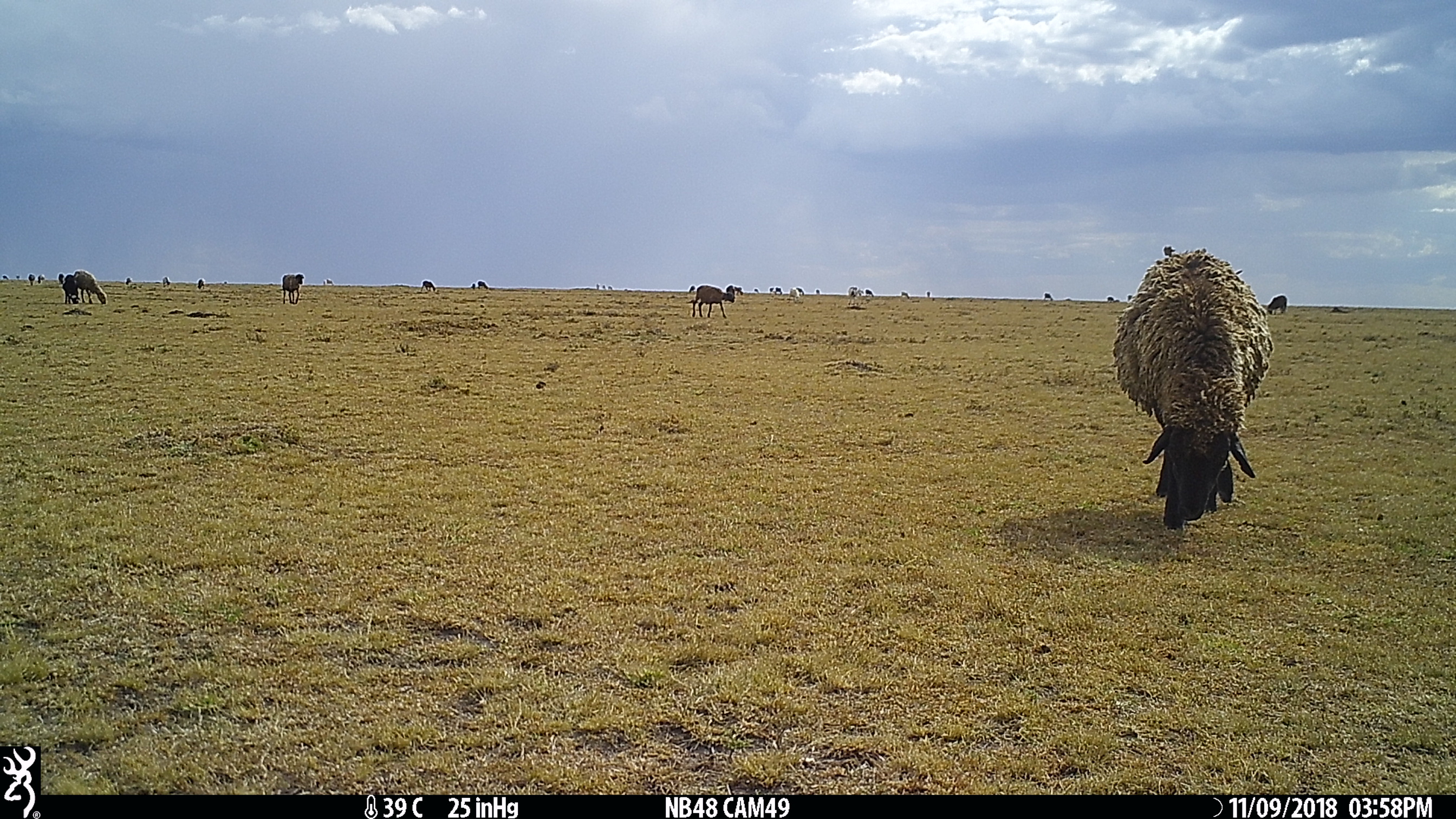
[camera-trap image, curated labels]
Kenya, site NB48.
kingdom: Animalia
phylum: Chordata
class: Mammalia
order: Artiodactyla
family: Bovidae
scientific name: Bovidae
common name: sheep or goat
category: shoat